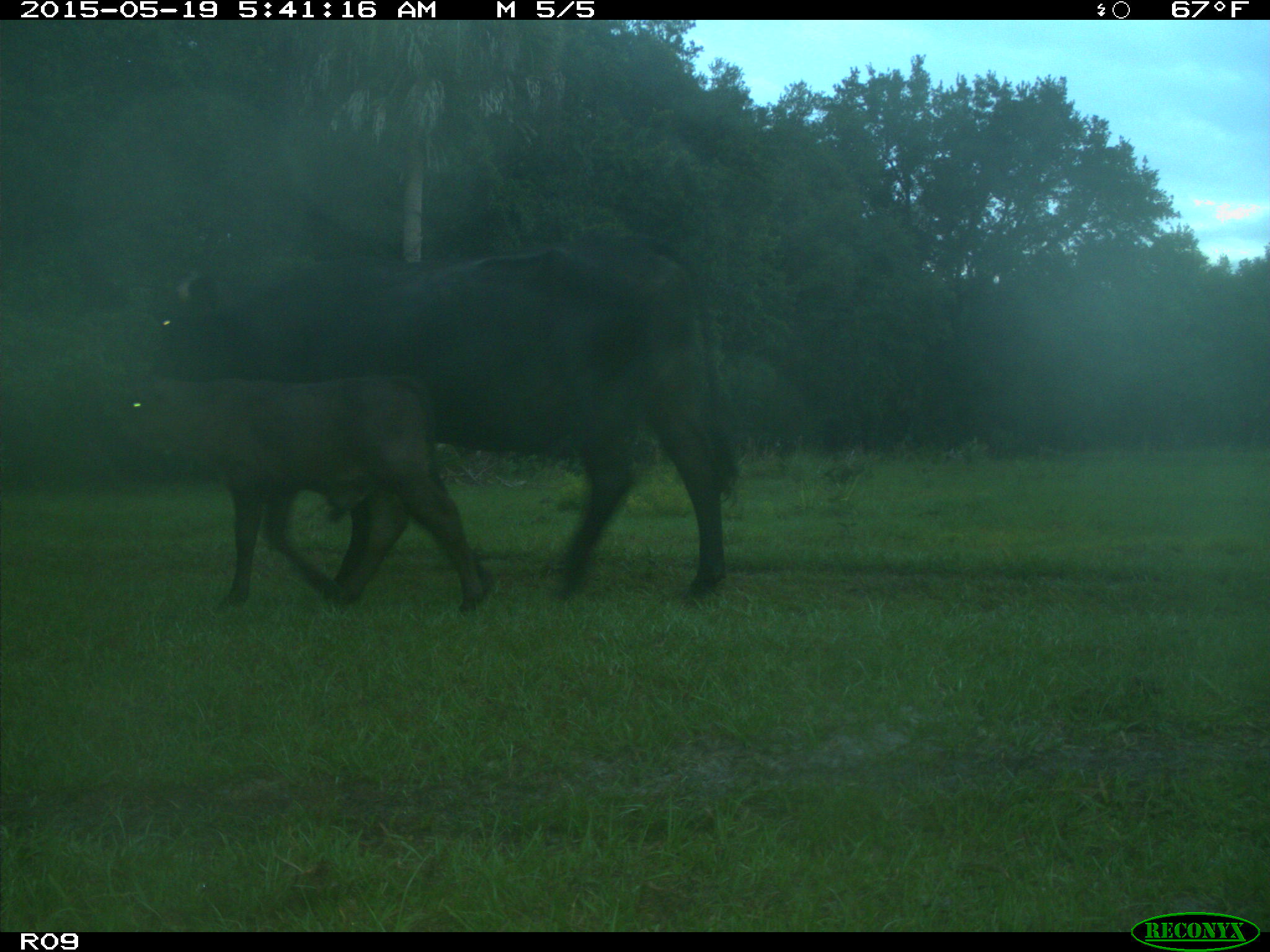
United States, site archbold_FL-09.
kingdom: Animalia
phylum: Chordata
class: Mammalia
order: Artiodactyla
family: Bovidae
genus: Bos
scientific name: Bos taurus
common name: domestic cow